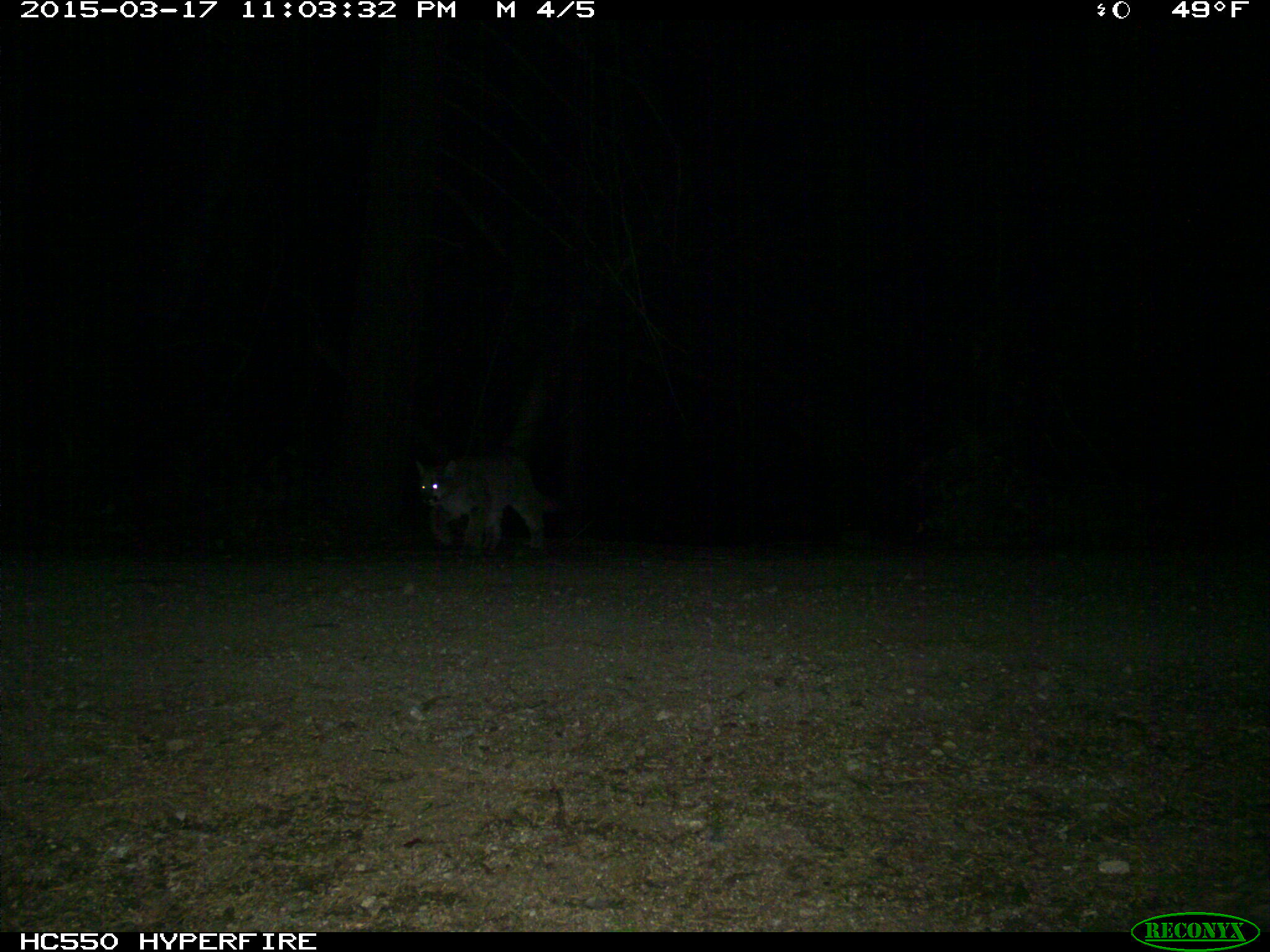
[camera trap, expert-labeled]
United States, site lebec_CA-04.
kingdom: Animalia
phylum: Chordata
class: Mammalia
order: Carnivora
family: Felidae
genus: Puma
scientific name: Puma concolor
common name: mountain lion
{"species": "Puma concolor (mountain lion)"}